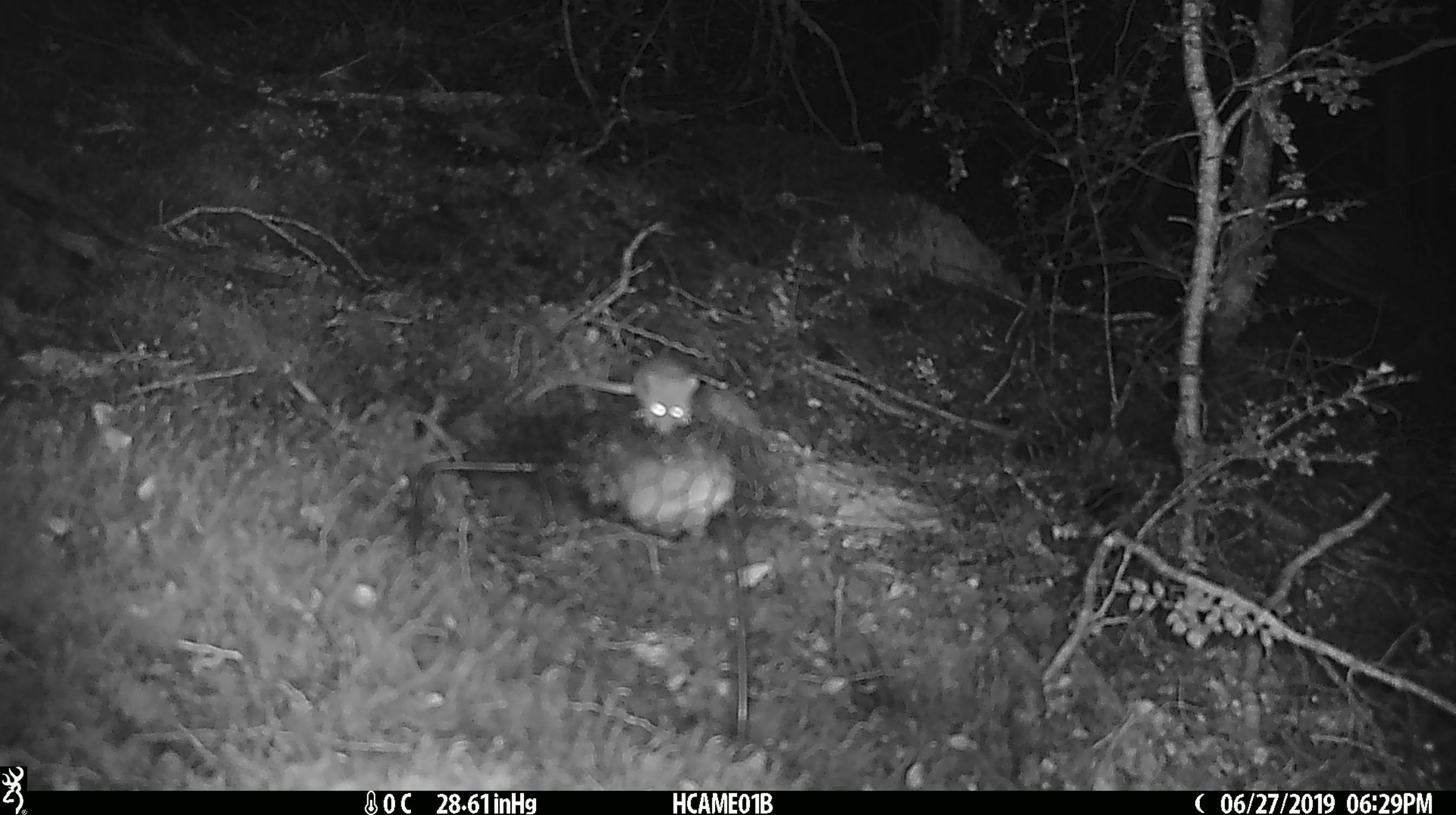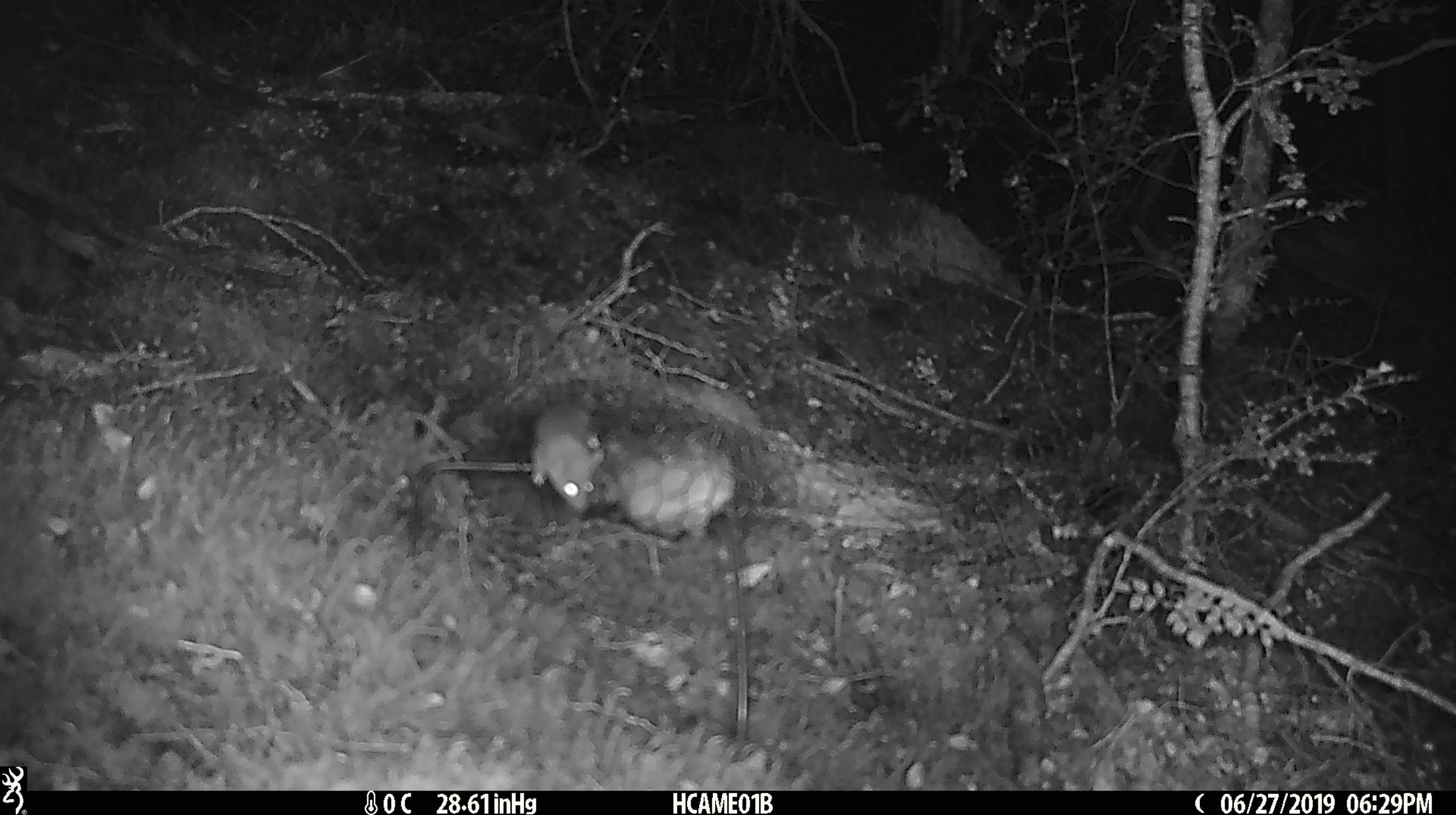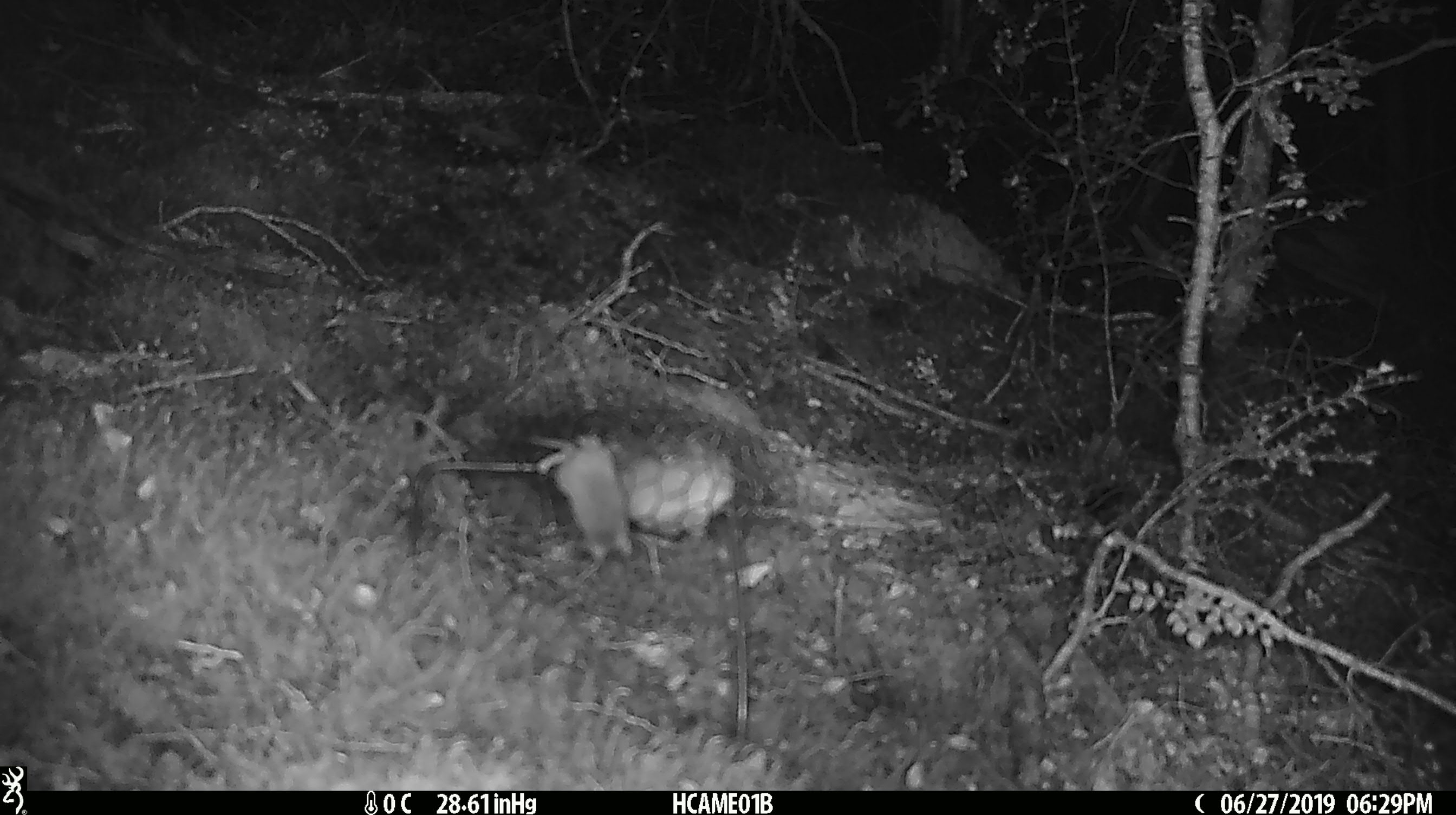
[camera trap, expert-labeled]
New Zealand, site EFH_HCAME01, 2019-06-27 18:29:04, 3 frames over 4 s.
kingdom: Animalia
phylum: Chordata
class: Mammalia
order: Rodentia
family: Muridae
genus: Mus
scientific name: Mus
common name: mouse